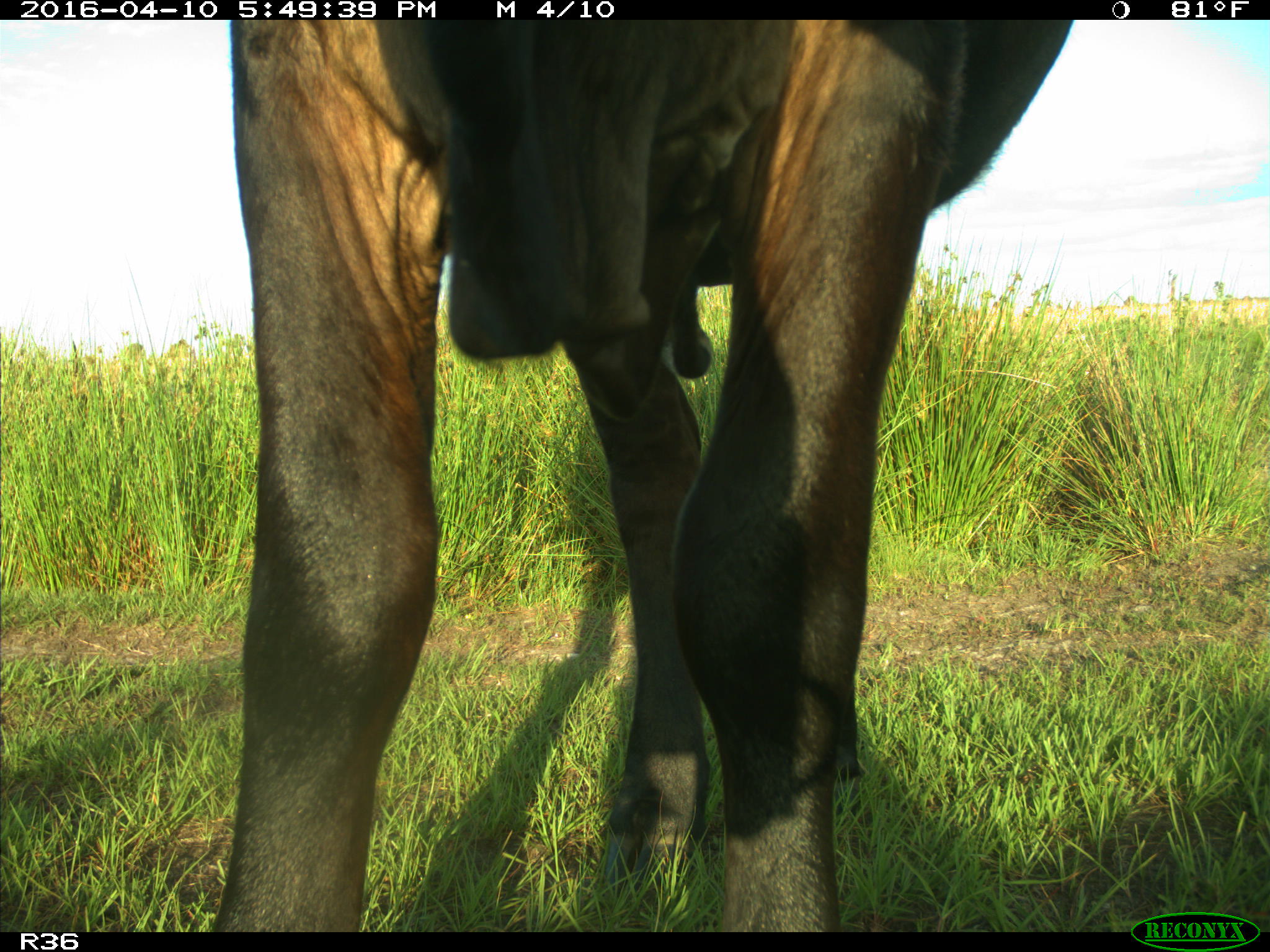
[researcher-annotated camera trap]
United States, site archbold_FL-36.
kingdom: Animalia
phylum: Chordata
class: Mammalia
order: Artiodactyla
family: Bovidae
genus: Bos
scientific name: Bos taurus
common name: domestic cow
Bos taurus (domestic cow).